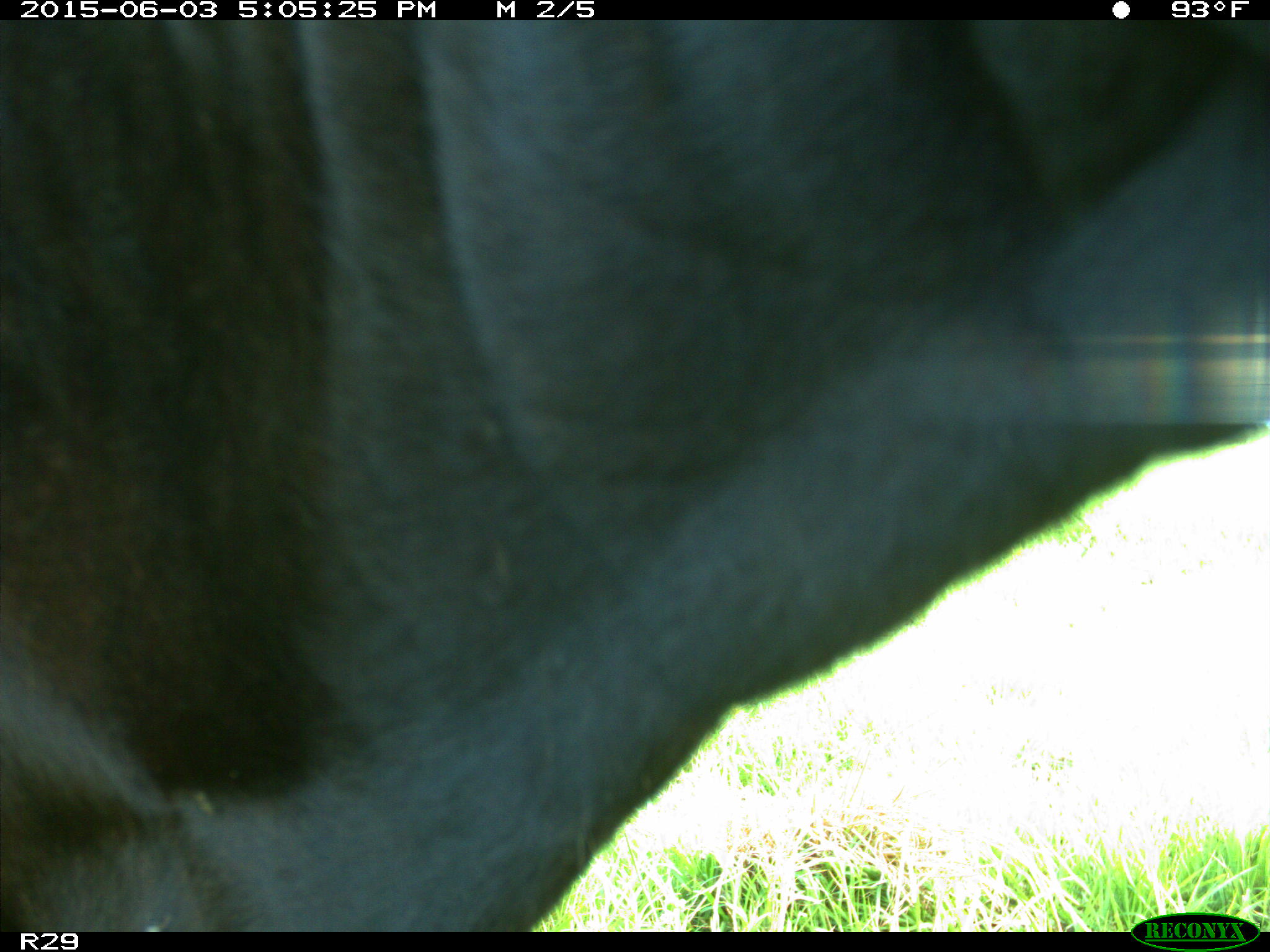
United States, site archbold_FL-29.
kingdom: Animalia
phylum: Chordata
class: Mammalia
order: Artiodactyla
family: Bovidae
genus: Bos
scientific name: Bos taurus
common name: domestic cow